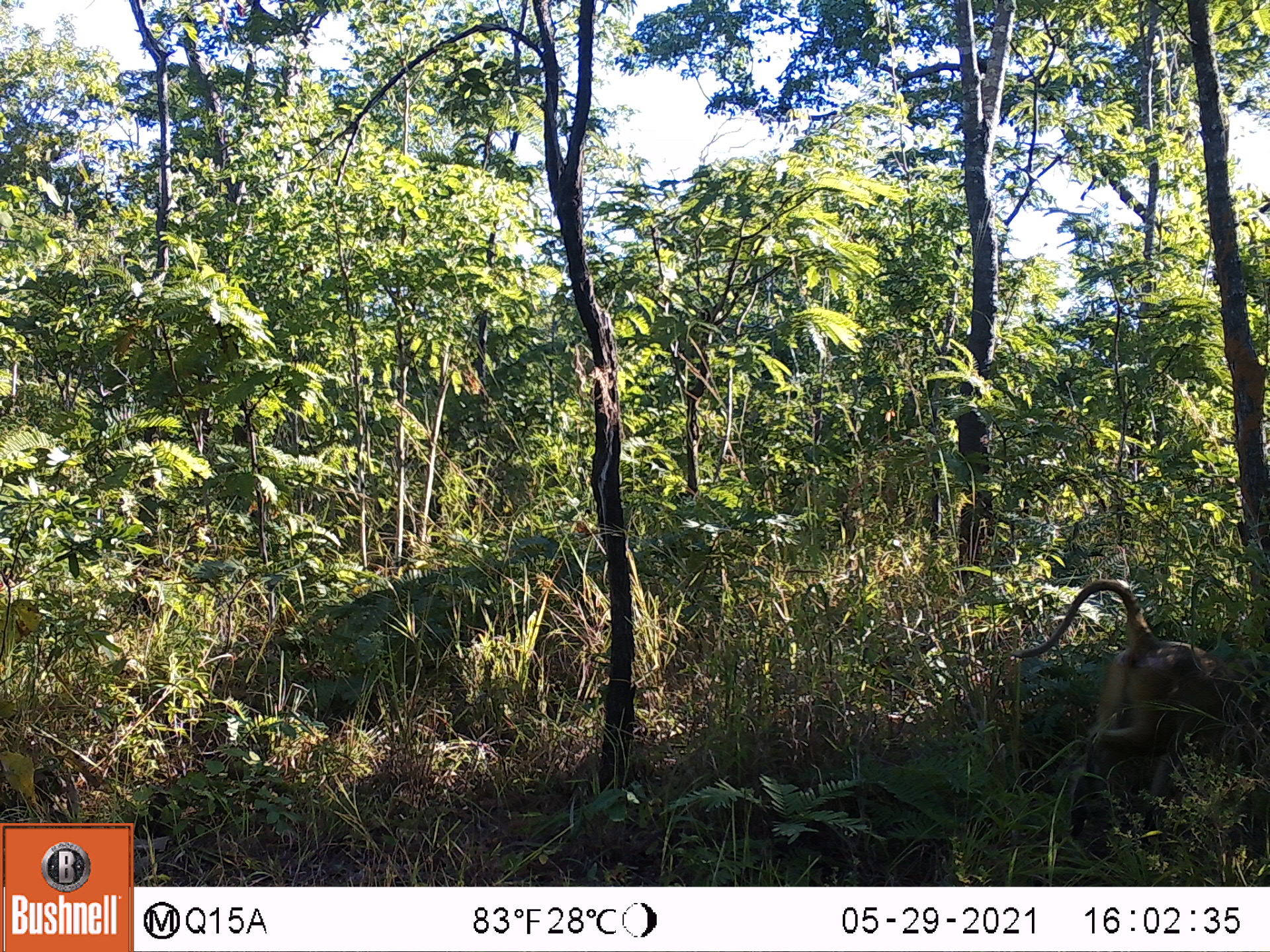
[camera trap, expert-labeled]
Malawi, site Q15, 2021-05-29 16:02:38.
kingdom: Animalia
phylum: Chordata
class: Mammalia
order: Primates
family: Cercopithecidae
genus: Papio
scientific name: Papio cynocephalus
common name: yellow baboon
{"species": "yellow baboon (Papio cynocephalus)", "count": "1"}